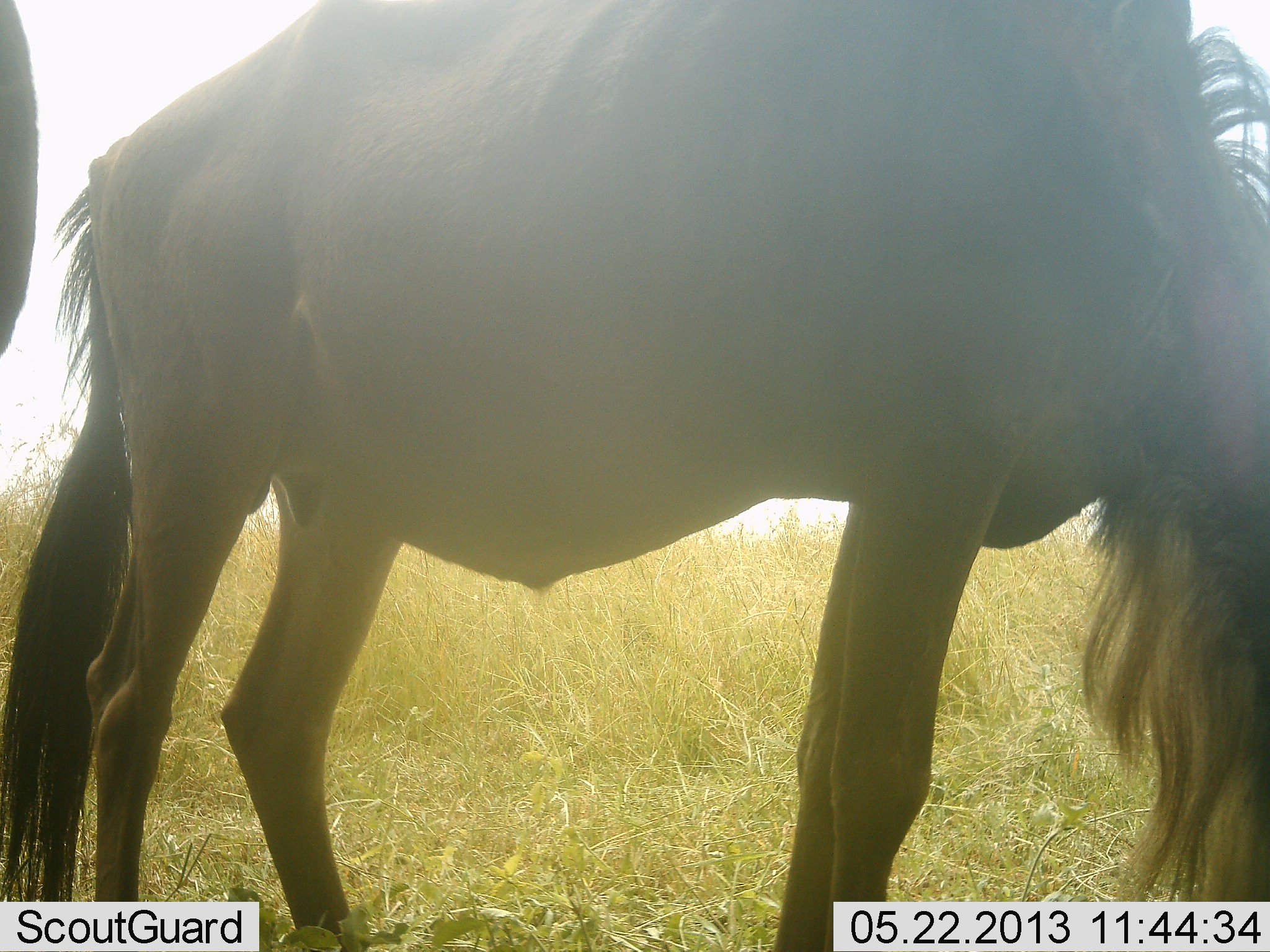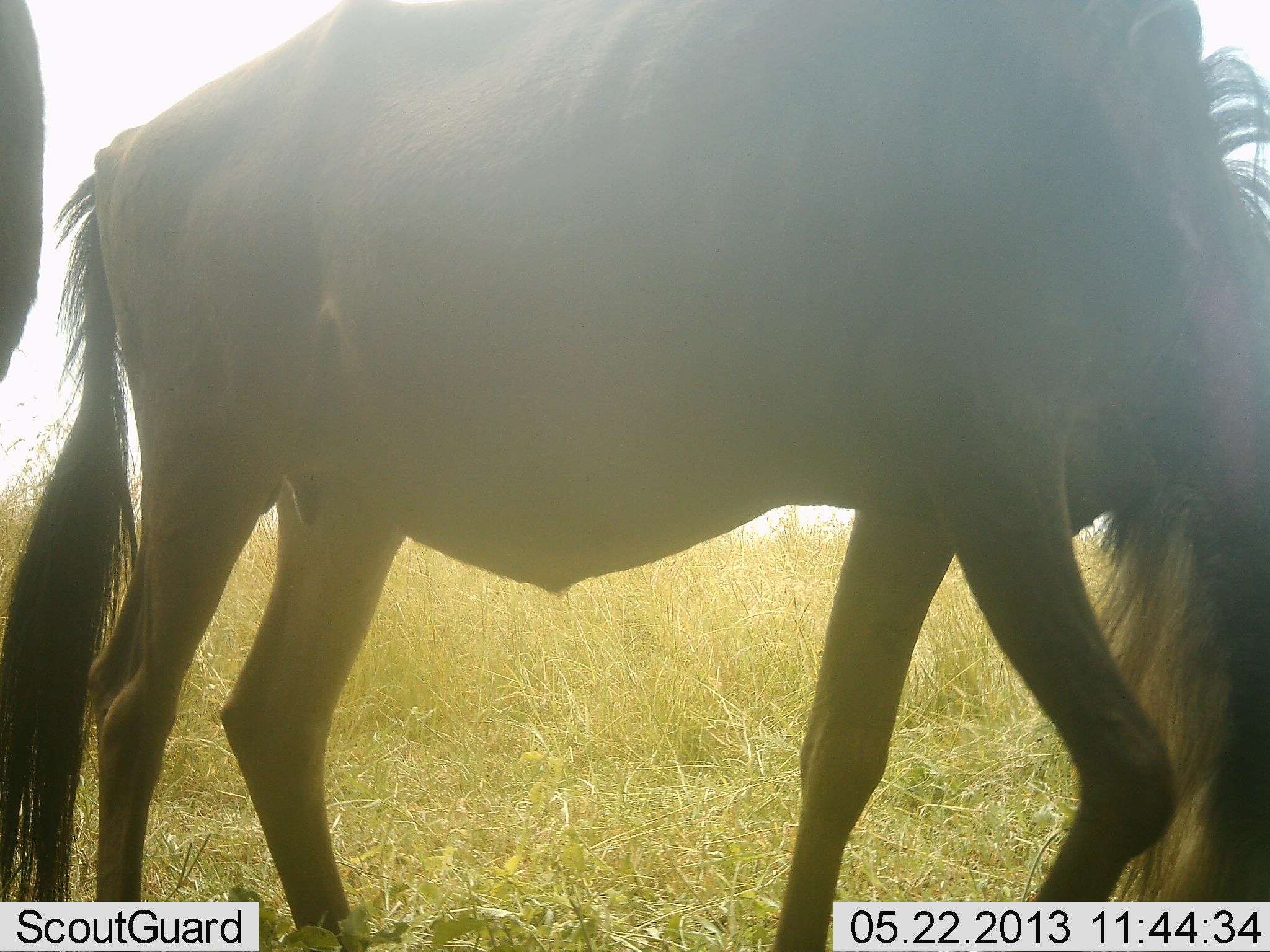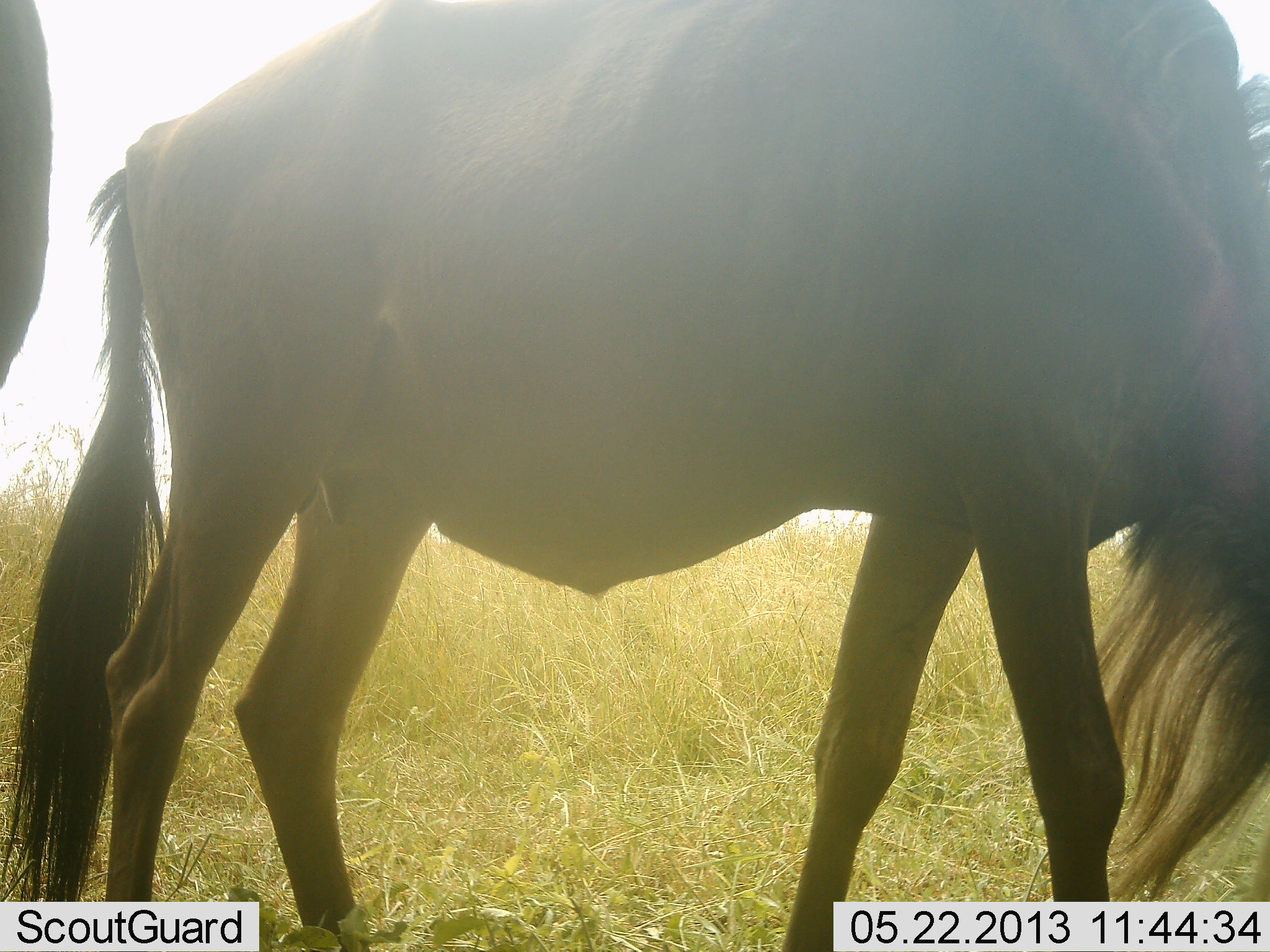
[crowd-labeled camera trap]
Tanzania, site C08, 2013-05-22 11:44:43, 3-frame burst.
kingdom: Animalia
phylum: Chordata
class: Mammalia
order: Artiodactyla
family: Bovidae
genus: Connochaetes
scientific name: Connochaetes taurinus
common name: blue wildebeest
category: wildebeest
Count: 2.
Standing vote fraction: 61%.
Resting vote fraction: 0%.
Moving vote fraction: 22%.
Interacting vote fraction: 0%.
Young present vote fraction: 0%.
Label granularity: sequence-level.